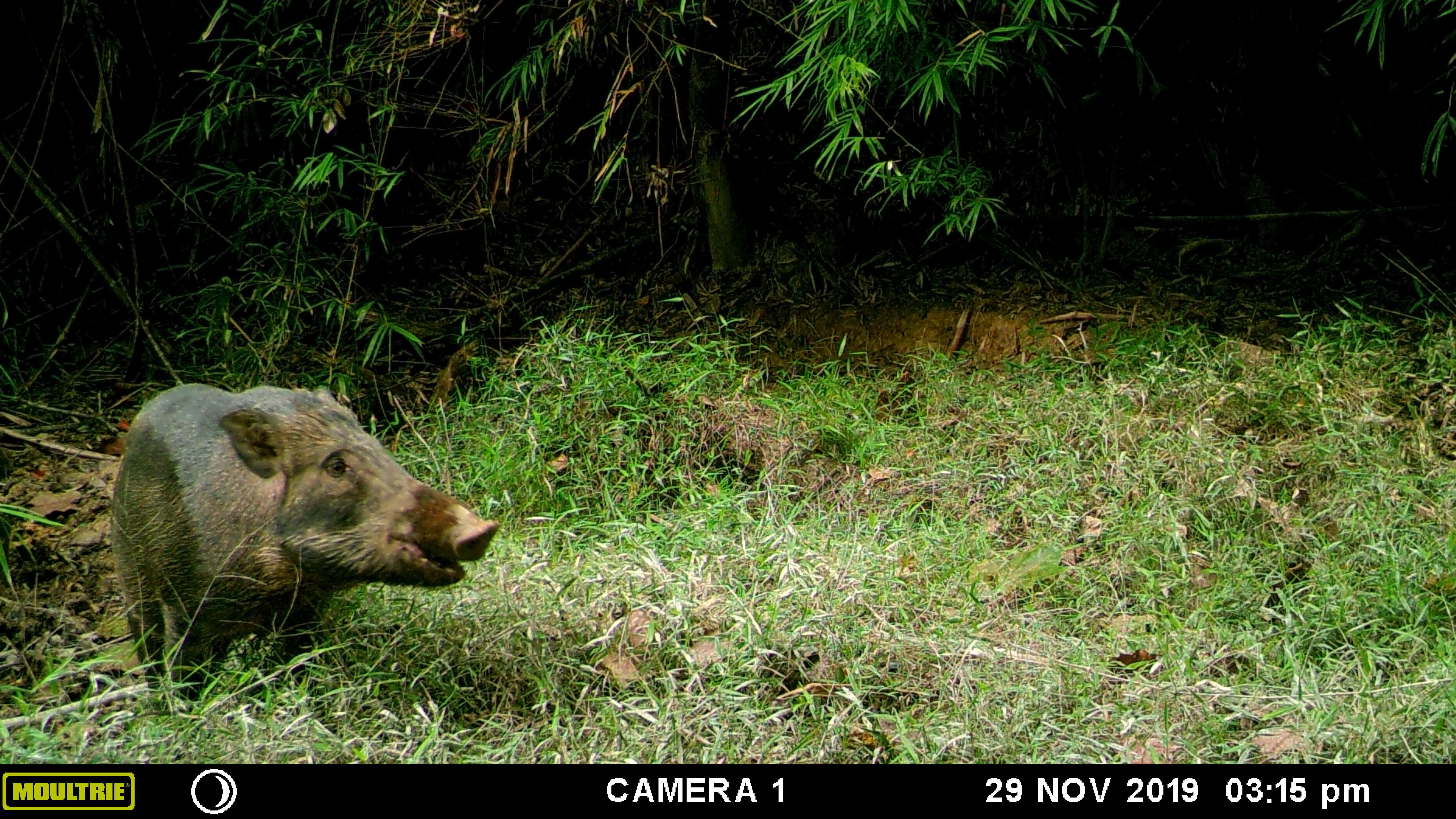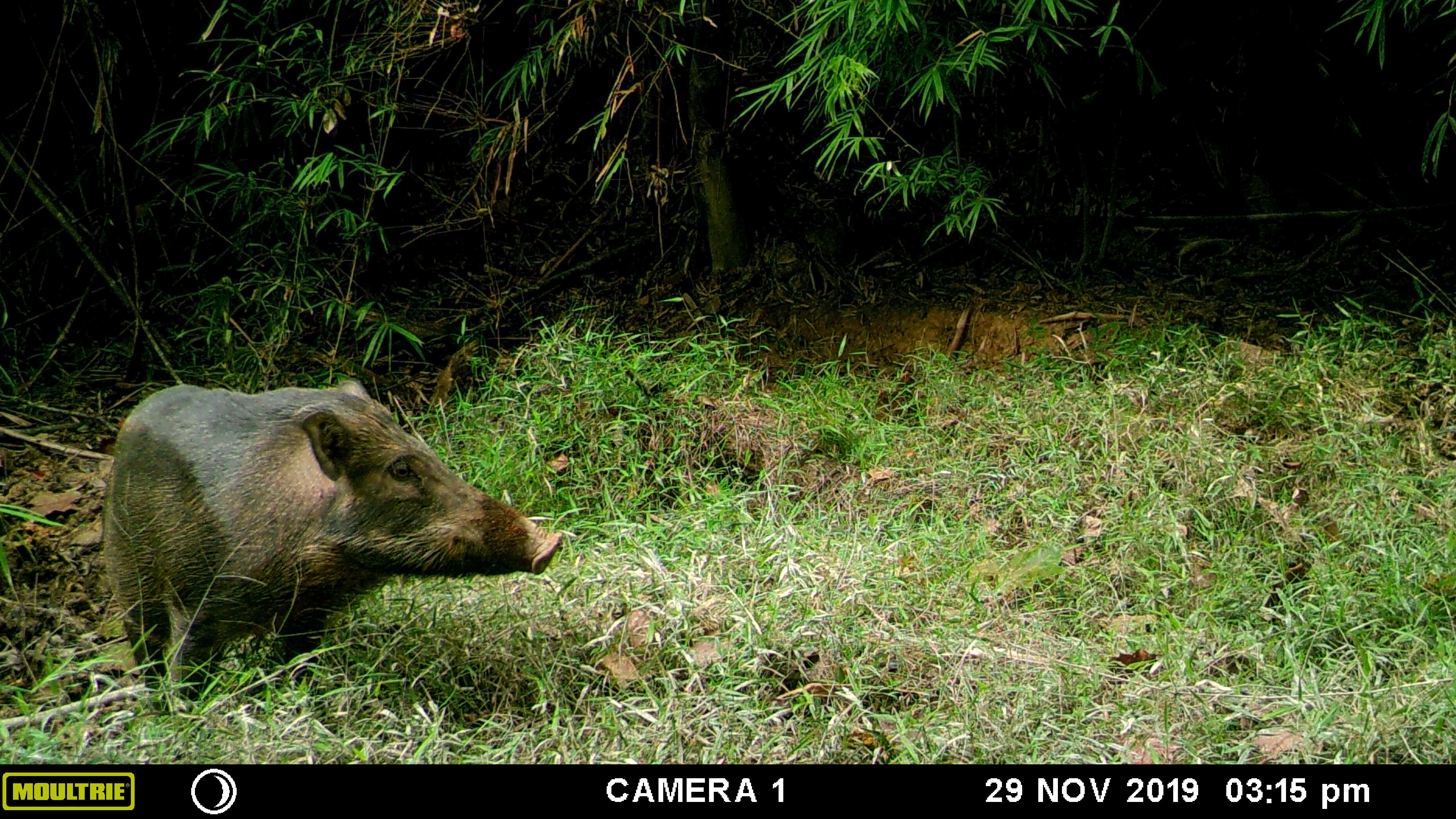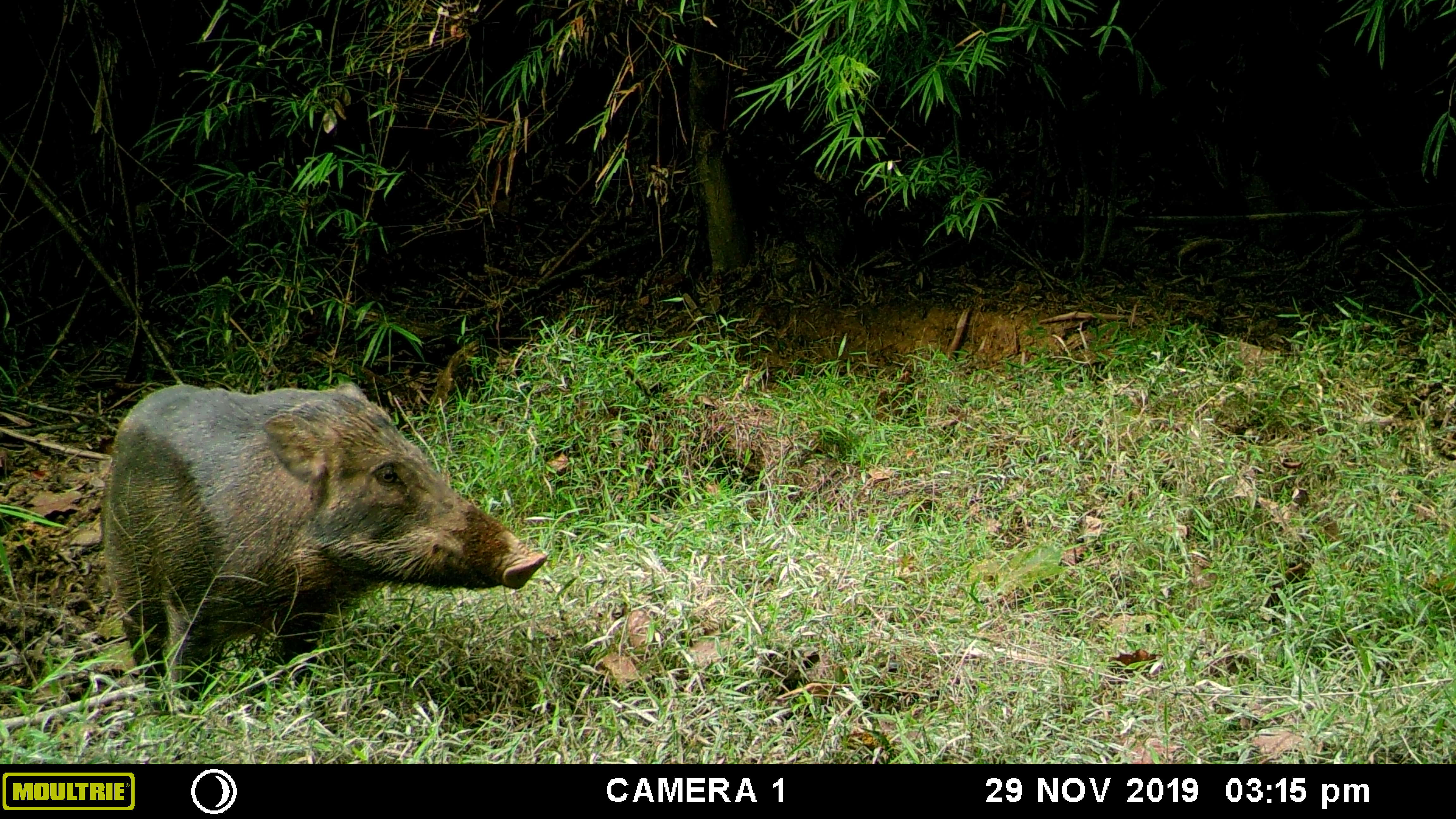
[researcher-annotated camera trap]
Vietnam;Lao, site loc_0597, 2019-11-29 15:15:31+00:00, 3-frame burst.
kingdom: Animalia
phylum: Chordata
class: Mammalia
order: Artiodactyla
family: Suidae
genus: Sus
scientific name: Sus scrofa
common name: eurasian wild pig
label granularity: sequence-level